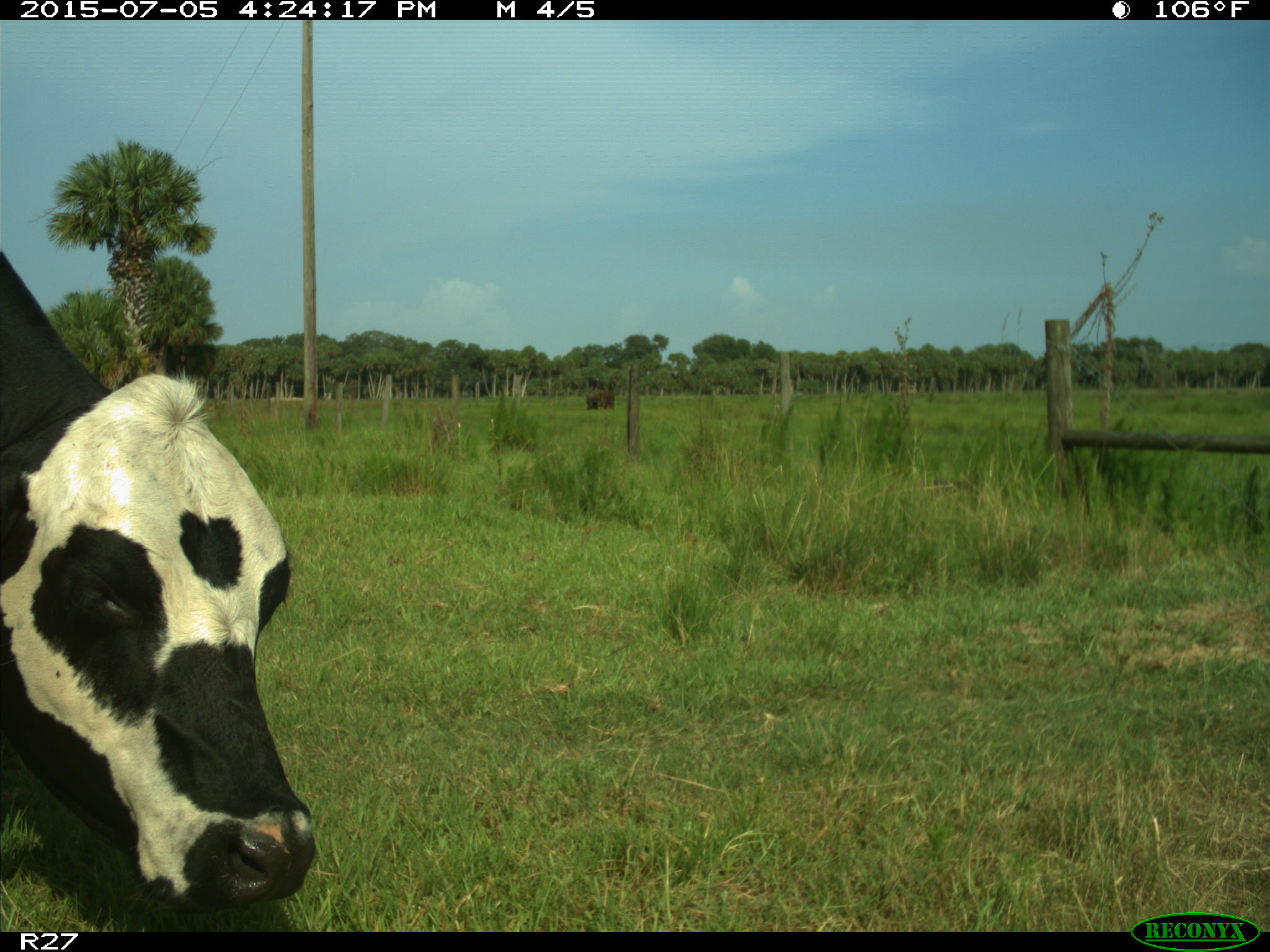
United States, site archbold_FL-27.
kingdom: Animalia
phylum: Chordata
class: Mammalia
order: Artiodactyla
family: Bovidae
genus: Bos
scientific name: Bos taurus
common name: domestic cow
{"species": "Bos taurus (domestic cow)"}